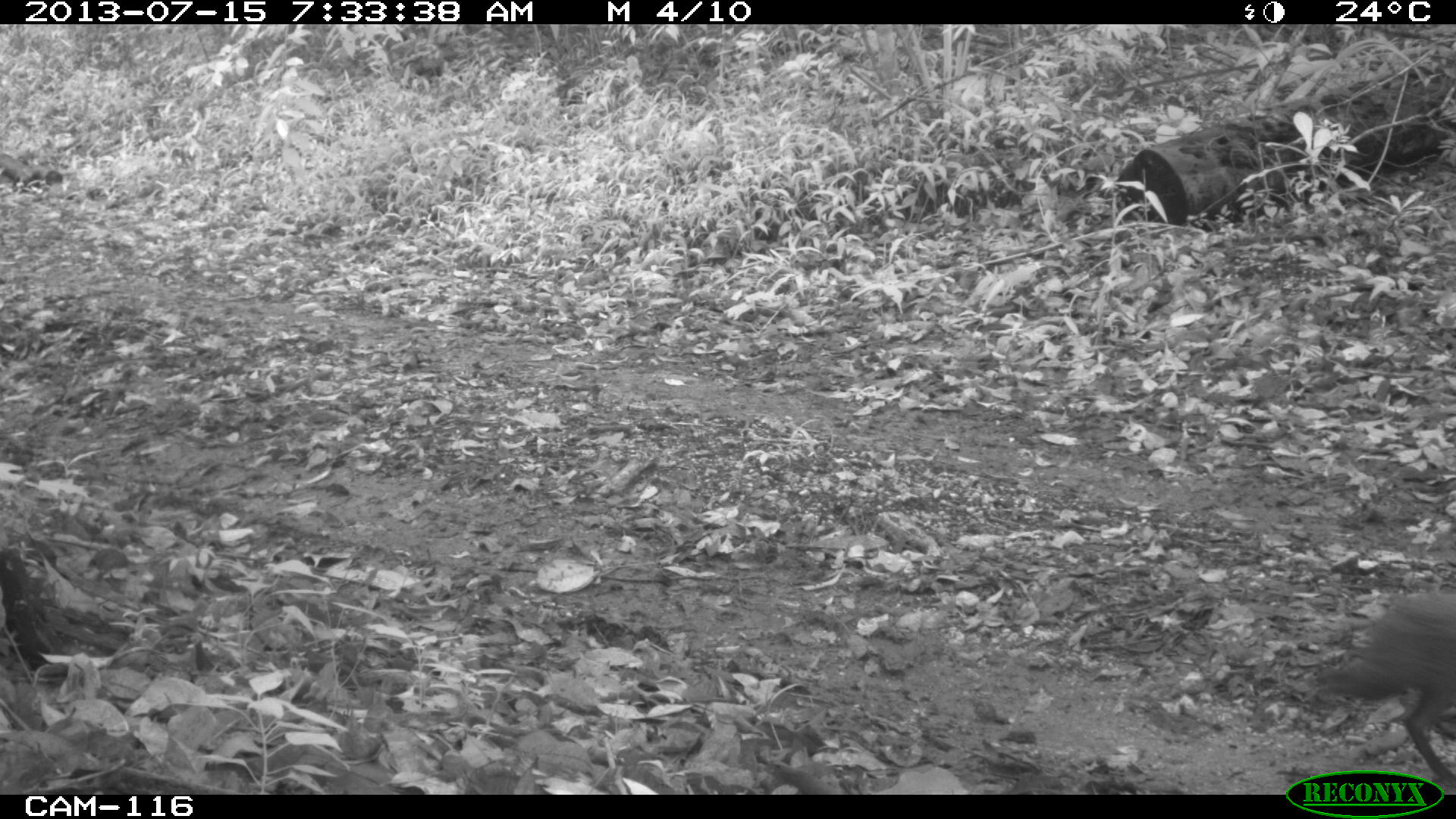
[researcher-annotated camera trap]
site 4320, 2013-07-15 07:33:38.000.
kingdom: Animalia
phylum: Chordata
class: Mammalia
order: Rodentia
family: Dasyproctidae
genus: Dasyprocta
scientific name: Dasyprocta punctata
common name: central american agouti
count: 1